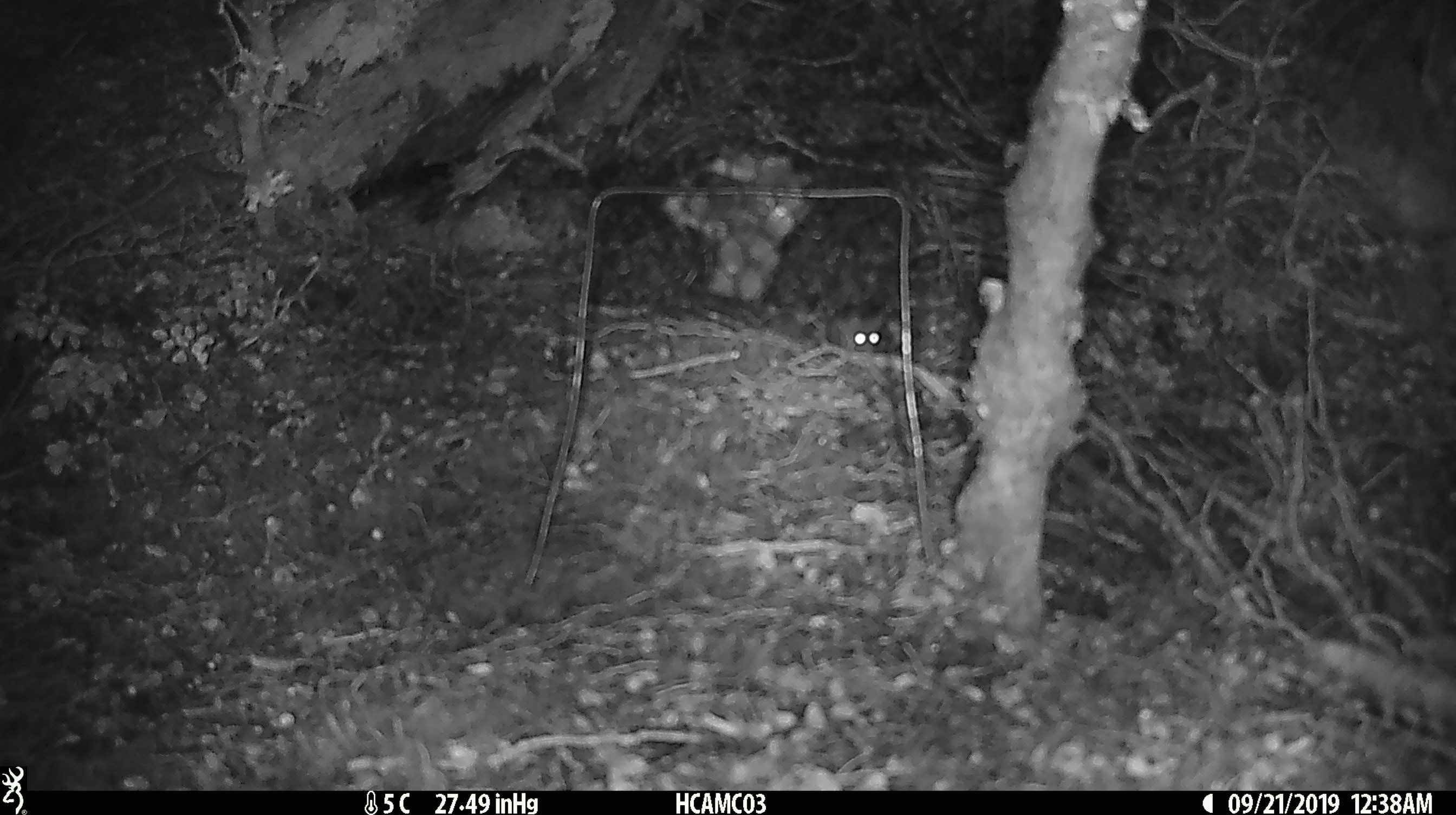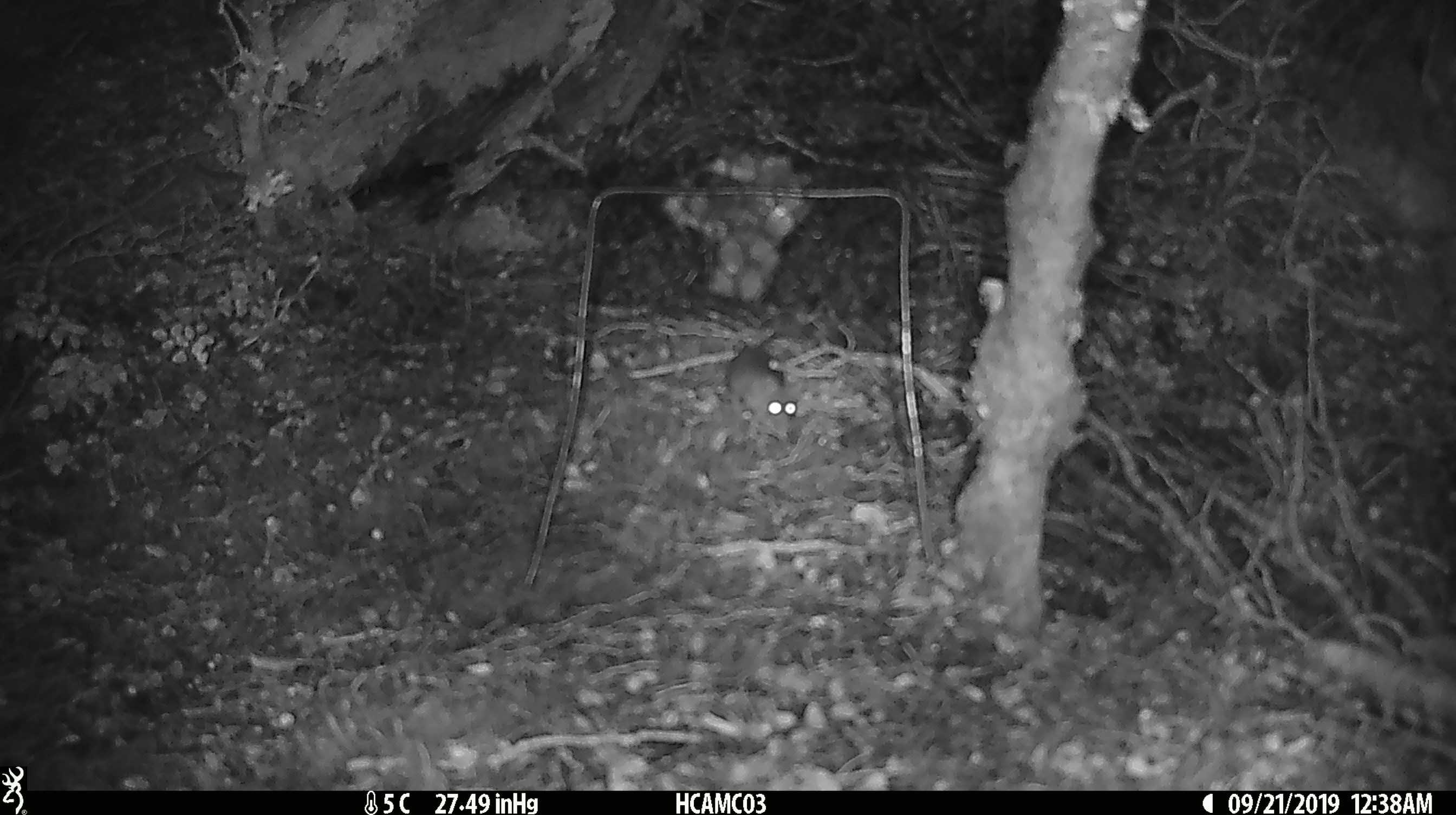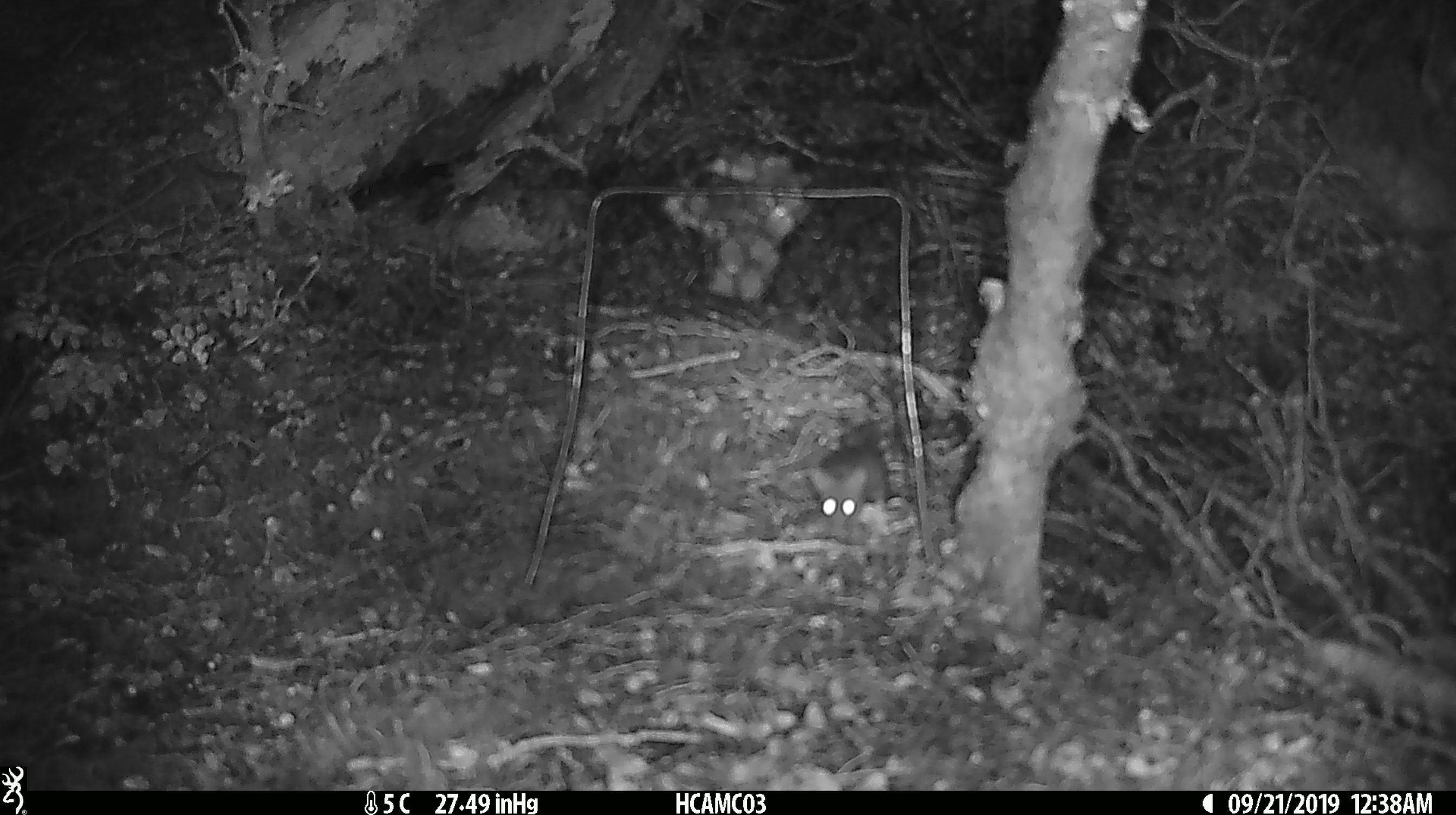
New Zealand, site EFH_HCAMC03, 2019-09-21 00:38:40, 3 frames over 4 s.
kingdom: Animalia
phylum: Chordata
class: Mammalia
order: Rodentia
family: Muridae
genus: Mus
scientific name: Mus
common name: mouse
Mouse (Mus).